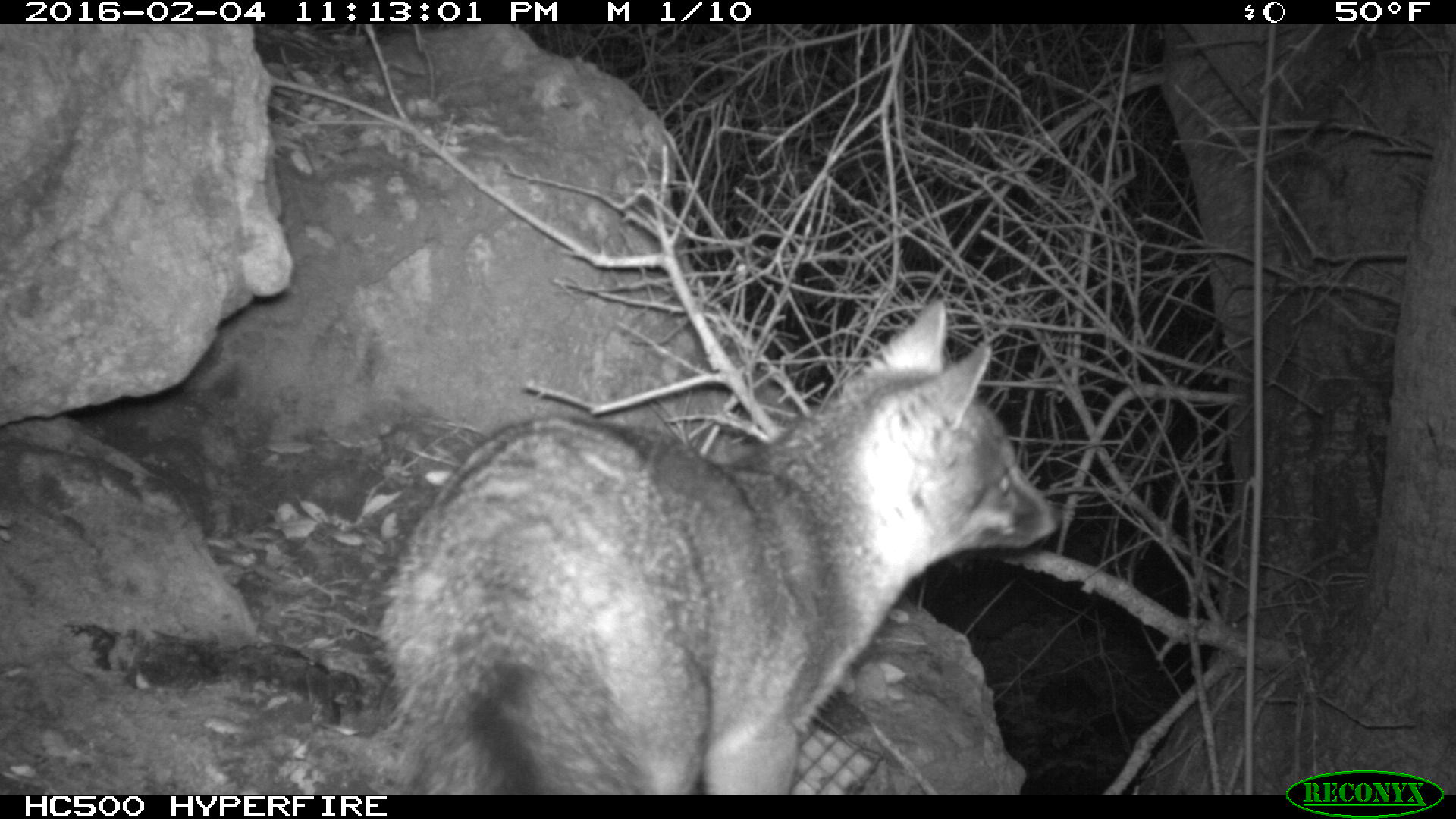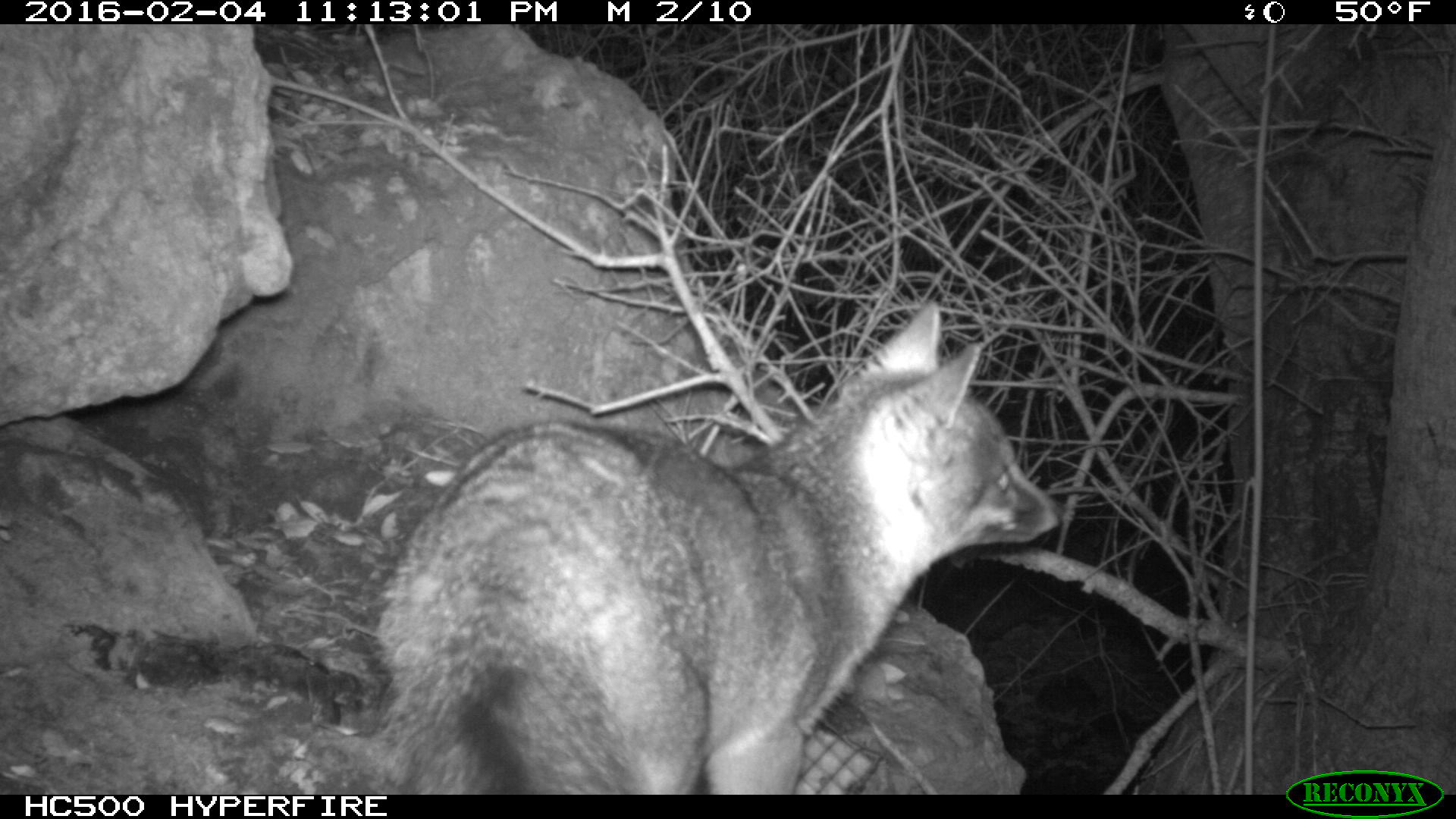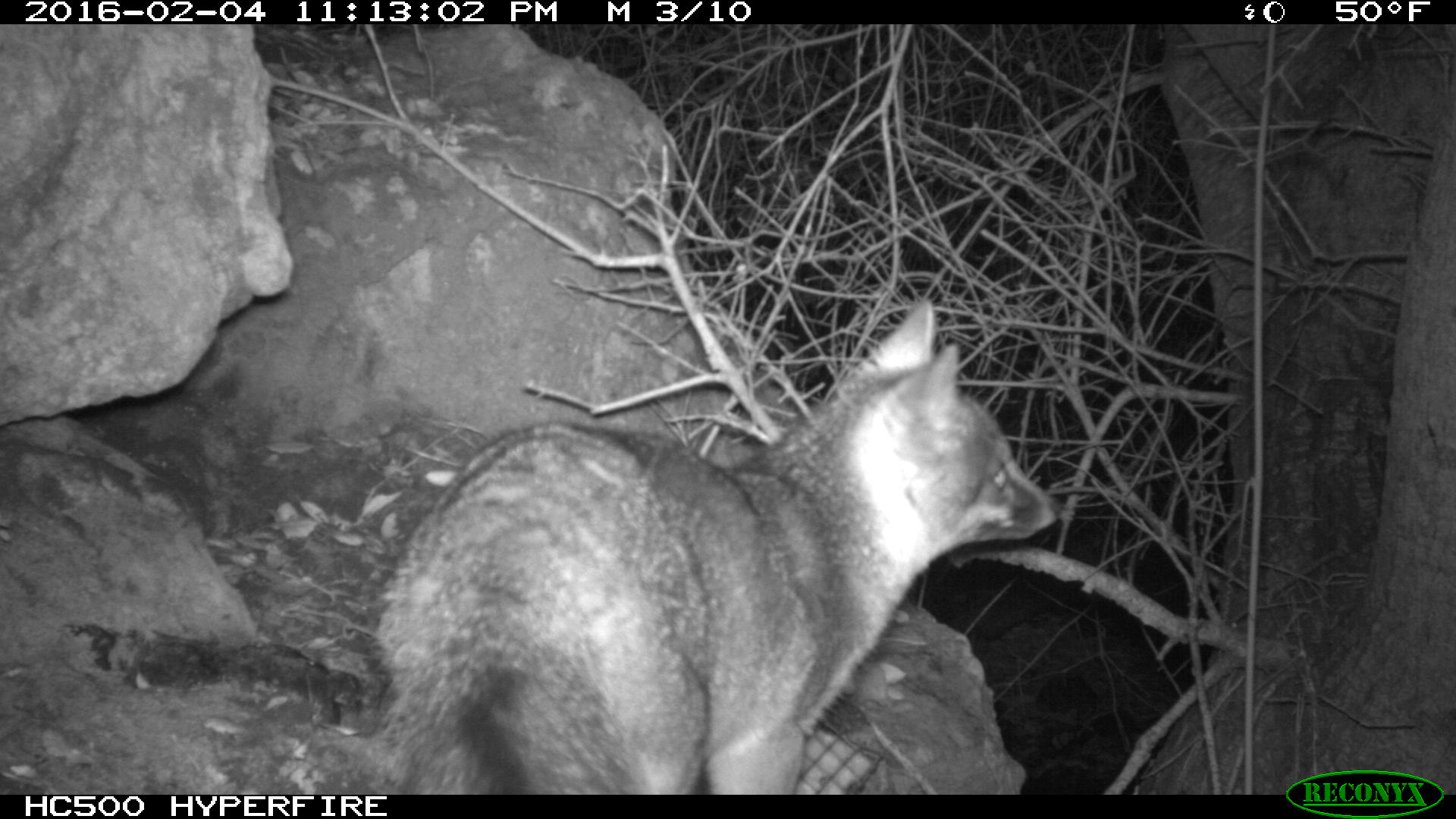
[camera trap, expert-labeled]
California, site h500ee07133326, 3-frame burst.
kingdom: Animalia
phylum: Chordata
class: Mammalia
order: Carnivora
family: Canidae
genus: Urocyon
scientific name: Urocyon littoralis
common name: island fox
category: fox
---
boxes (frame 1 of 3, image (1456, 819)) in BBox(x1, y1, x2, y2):
fox: BBox(377, 300, 1062, 795)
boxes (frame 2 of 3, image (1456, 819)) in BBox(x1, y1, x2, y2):
fox: BBox(375, 297, 1064, 794)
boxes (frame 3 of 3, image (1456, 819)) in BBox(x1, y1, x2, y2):
fox: BBox(364, 296, 1062, 791)